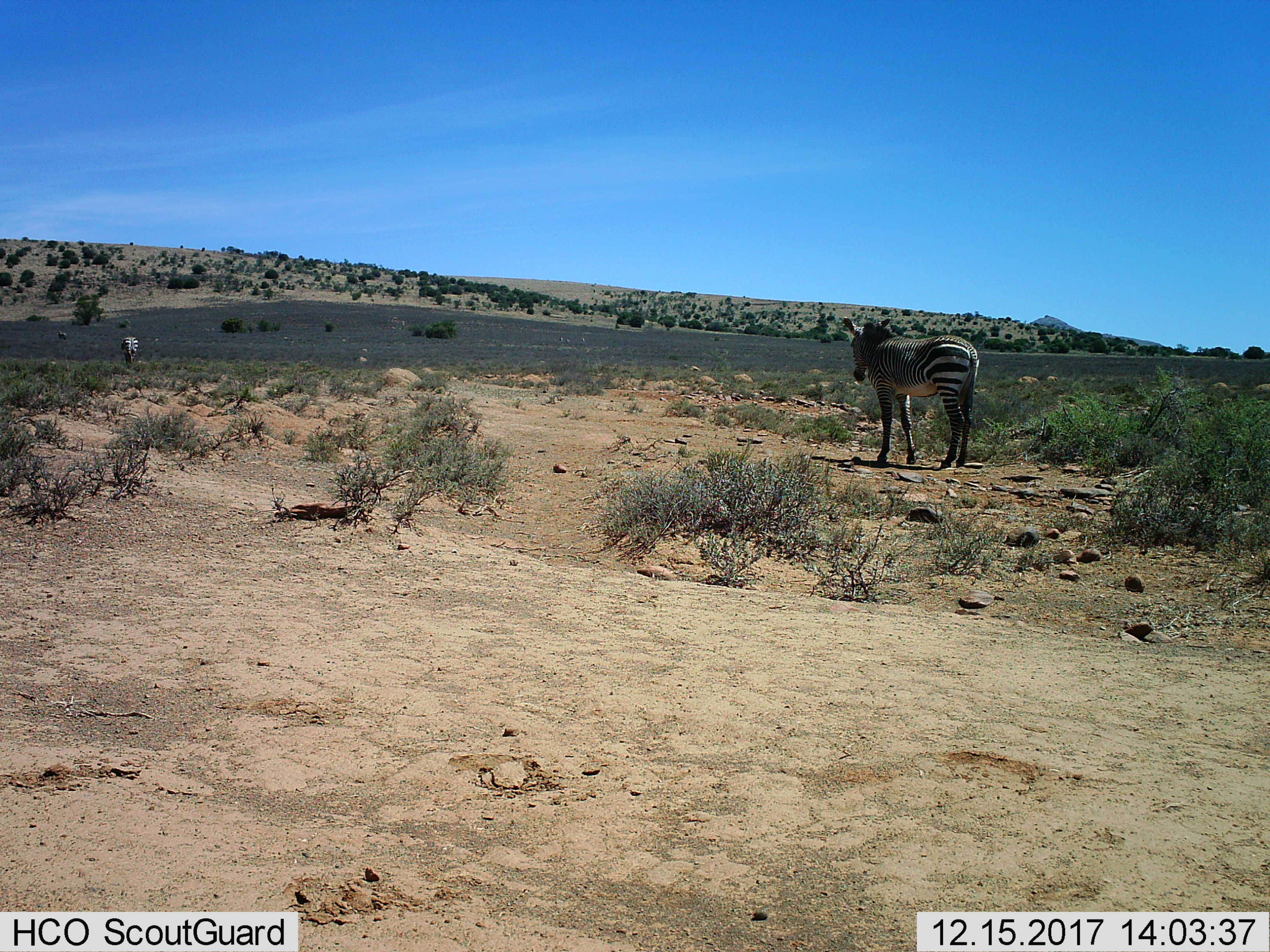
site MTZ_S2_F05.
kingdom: Animalia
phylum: Chordata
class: Mammalia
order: Perissodactyla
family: Equidae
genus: Equus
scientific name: Equus zebra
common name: mountain zebra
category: zebramountain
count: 2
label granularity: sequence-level